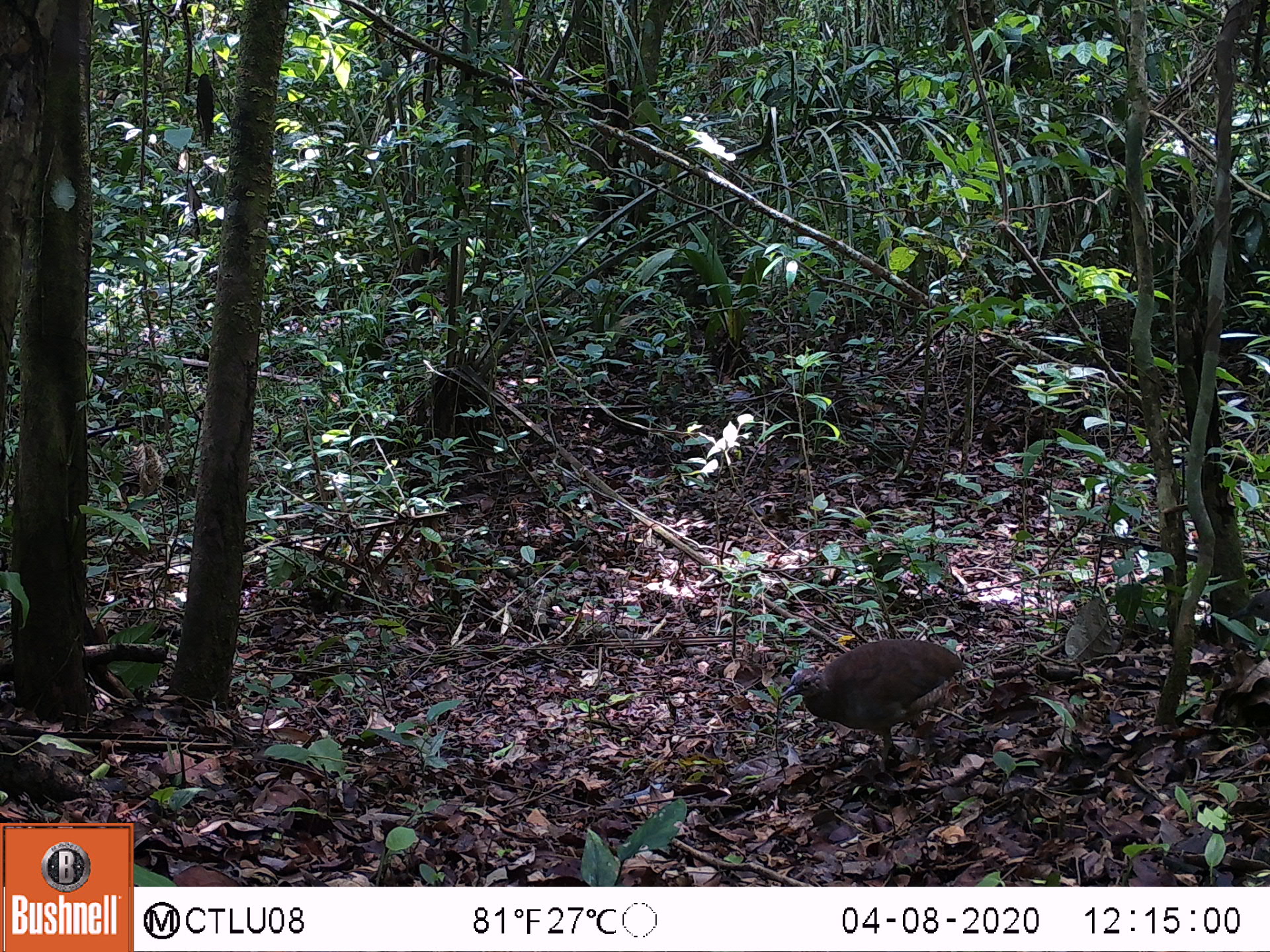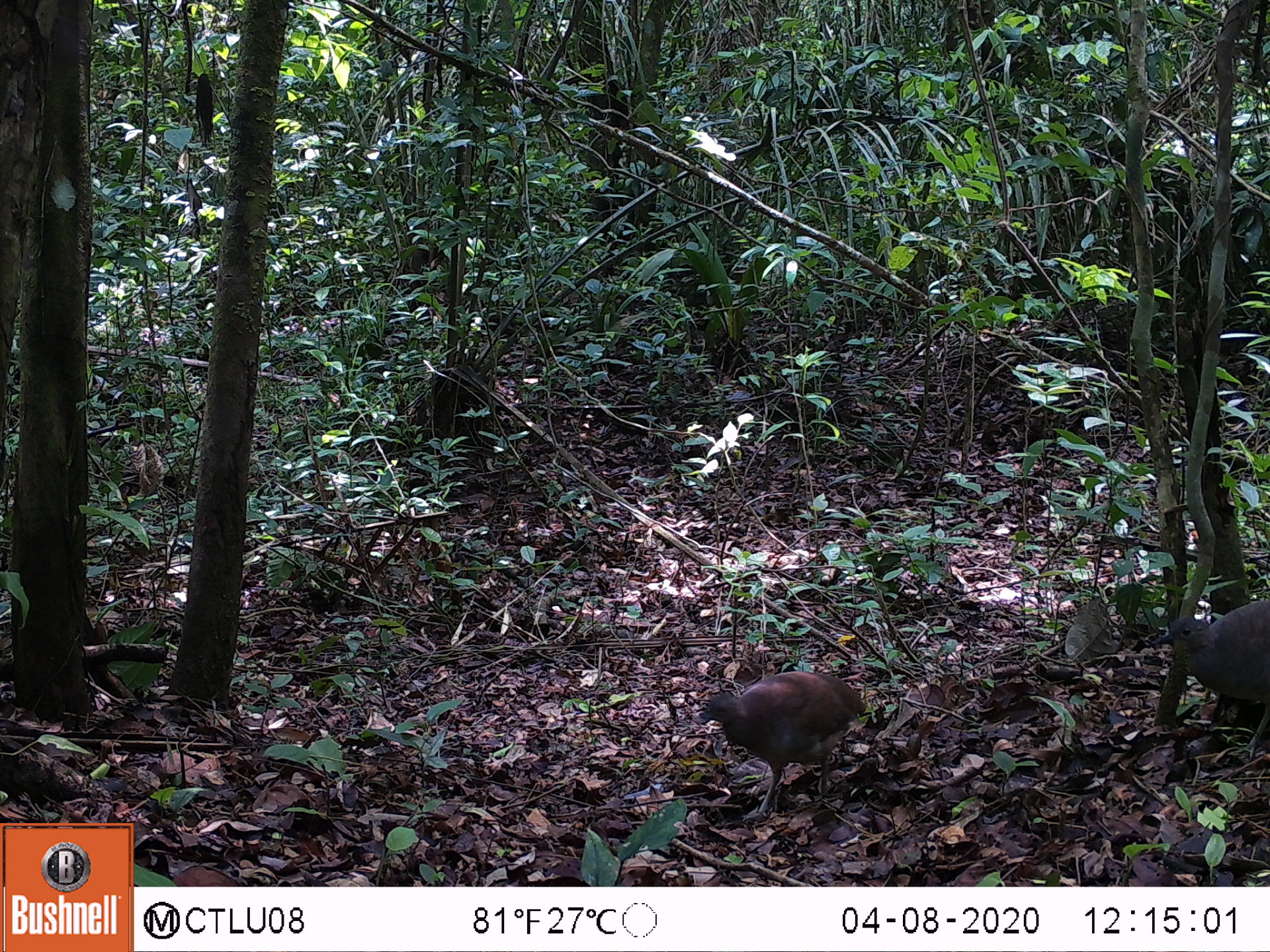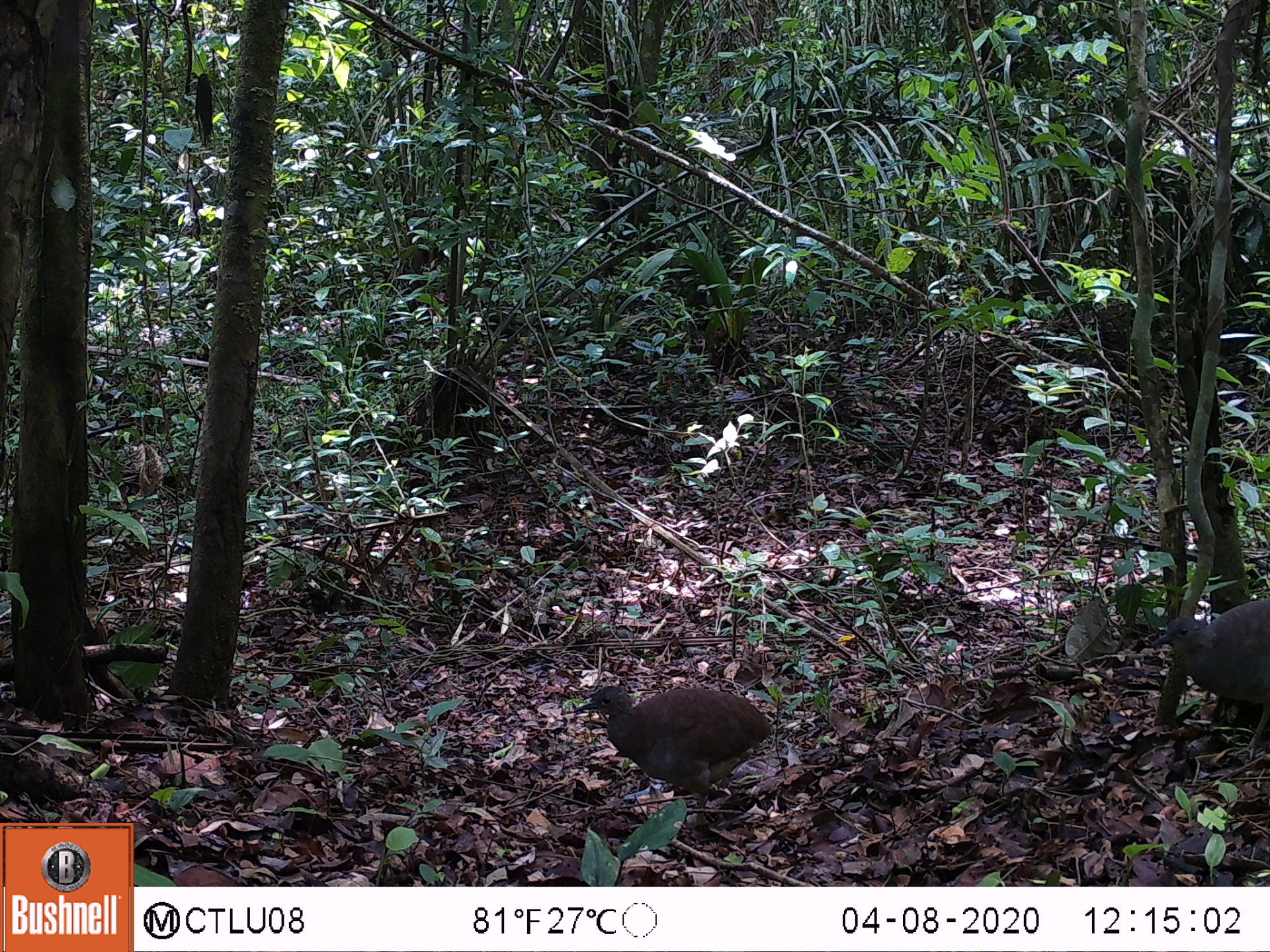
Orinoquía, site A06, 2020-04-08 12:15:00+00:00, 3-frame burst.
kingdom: Animalia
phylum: Chordata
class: Aves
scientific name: Aves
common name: bird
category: unknown bird